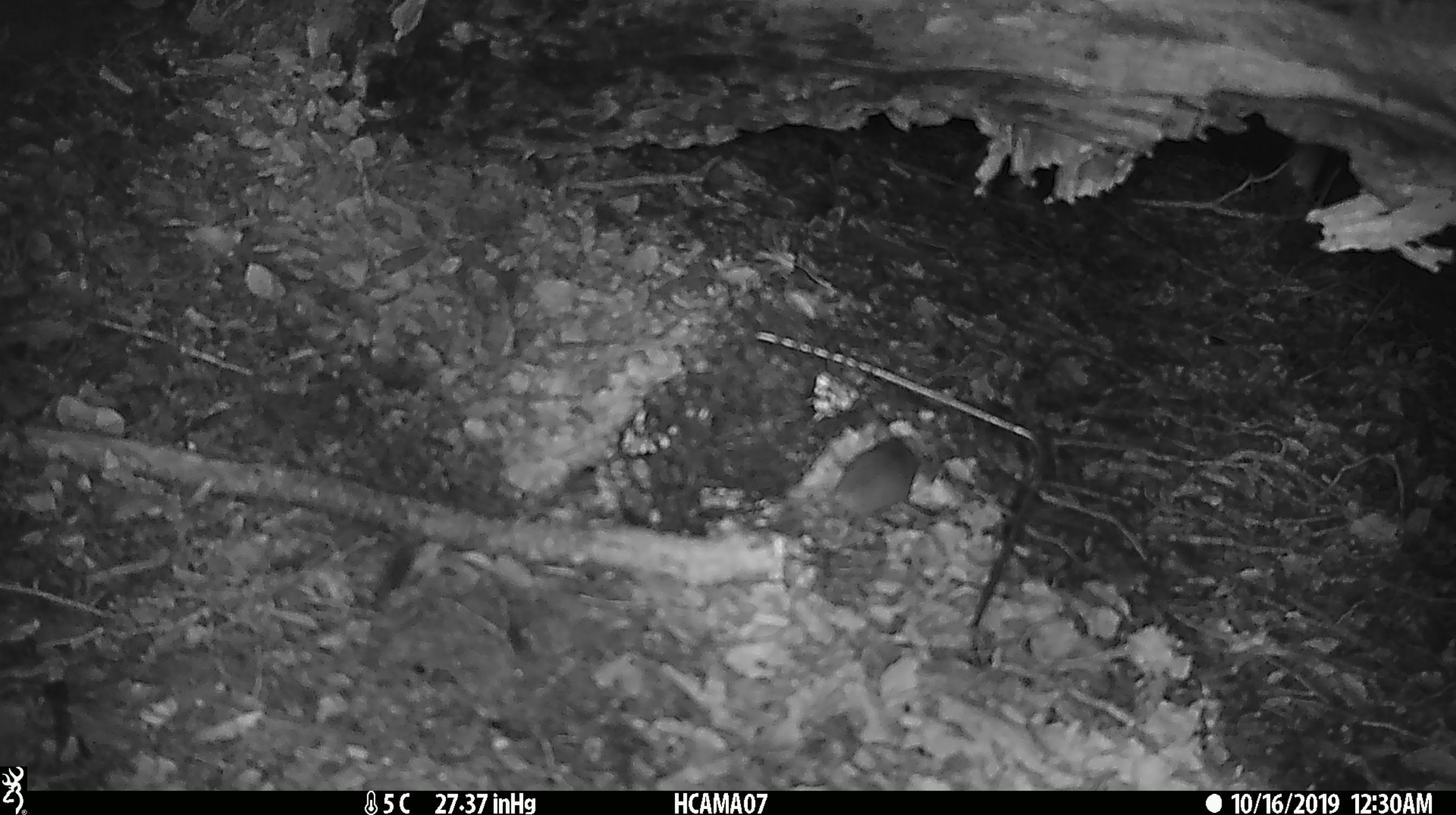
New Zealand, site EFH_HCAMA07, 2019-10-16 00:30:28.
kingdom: Animalia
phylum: Chordata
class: Mammalia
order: Rodentia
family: Muridae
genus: Mus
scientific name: Mus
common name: mouse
Mouse (Mus).